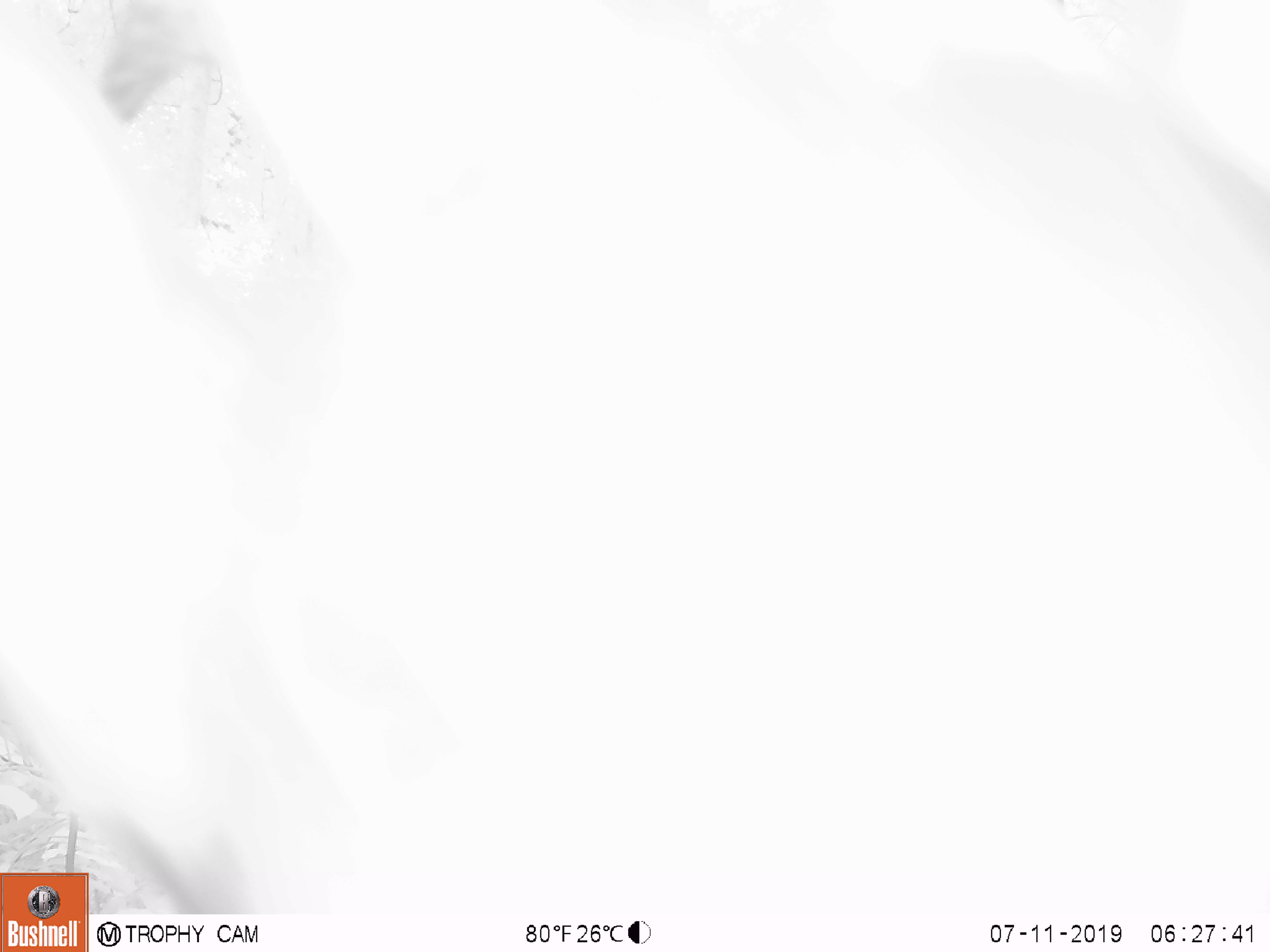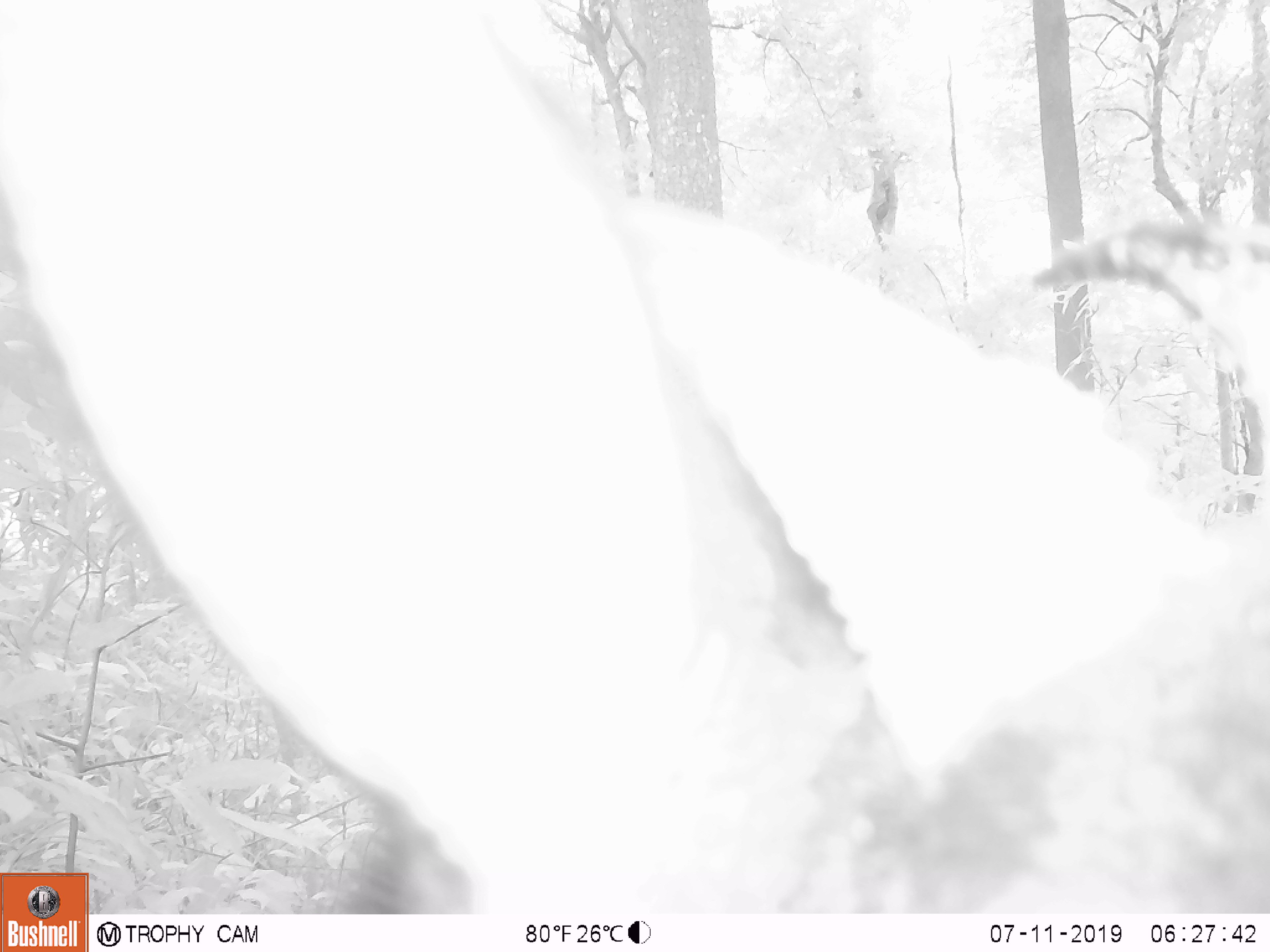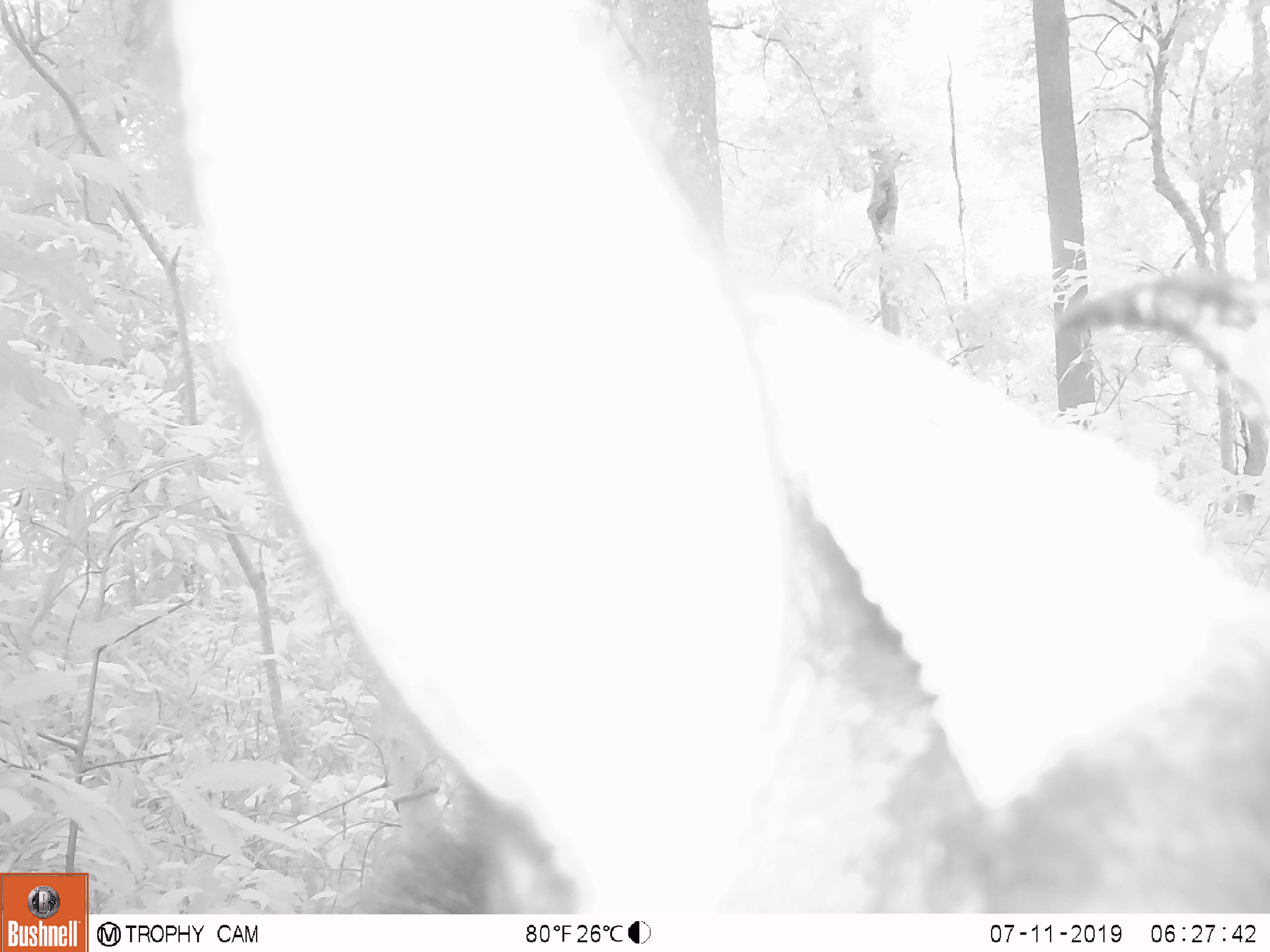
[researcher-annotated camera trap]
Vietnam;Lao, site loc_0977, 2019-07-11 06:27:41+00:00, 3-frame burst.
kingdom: Animalia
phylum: Chordata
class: Mammalia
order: Artiodactyla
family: Bovidae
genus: Capricornis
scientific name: Capricornis sumatraensis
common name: chinese serow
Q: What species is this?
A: Chinese serow (Capricornis sumatraensis).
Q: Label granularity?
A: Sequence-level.